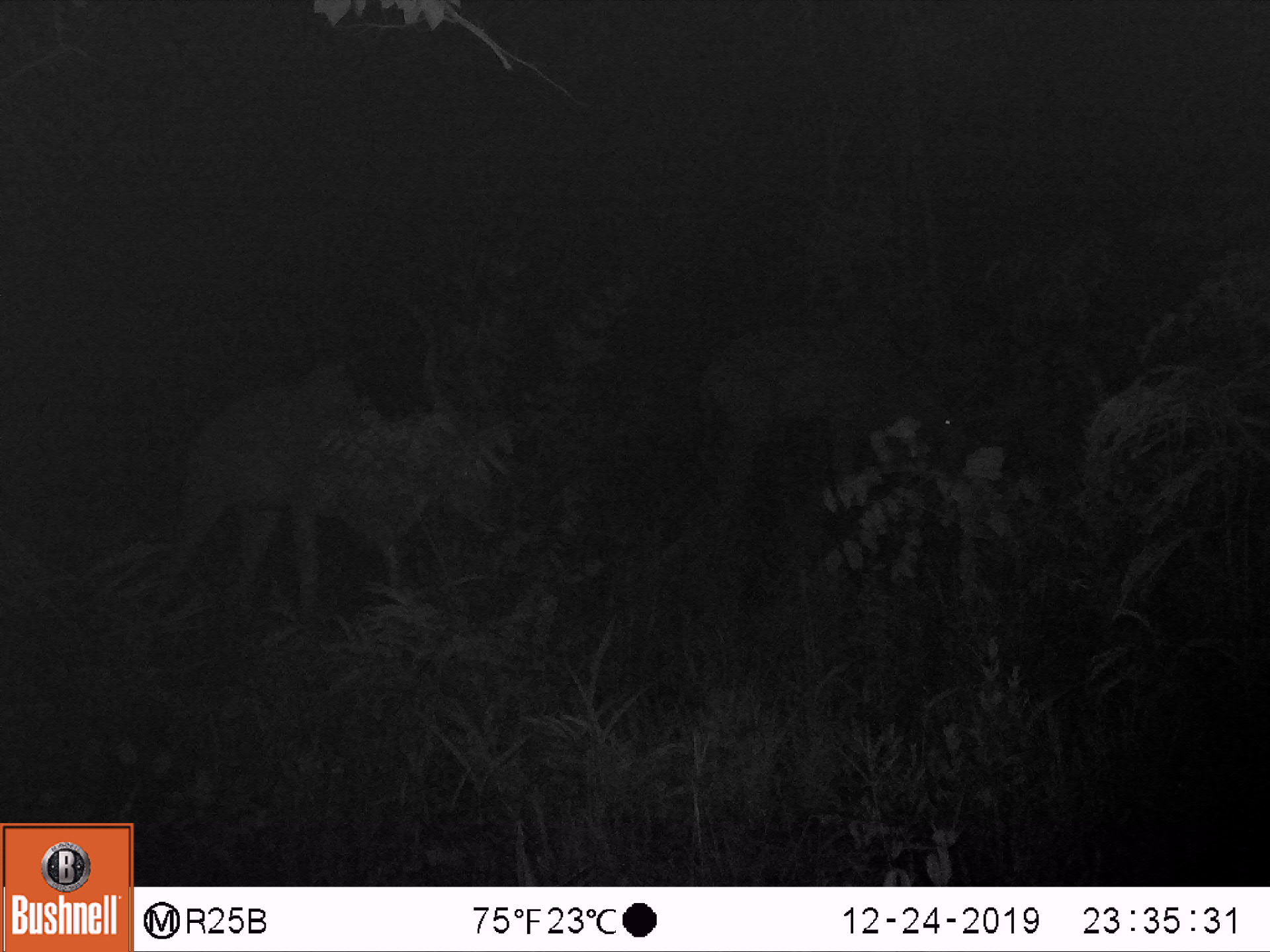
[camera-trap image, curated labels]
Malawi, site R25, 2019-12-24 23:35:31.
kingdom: Animalia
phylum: Chordata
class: Mammalia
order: Artiodactyla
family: Bovidae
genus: Tragelaphus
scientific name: Tragelaphus strepsiceros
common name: greater kudu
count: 2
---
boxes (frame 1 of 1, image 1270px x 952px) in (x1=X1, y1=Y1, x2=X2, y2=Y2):
greater kudu: (x1=123, y1=279, x2=534, y2=623); (x1=696, y1=293, x2=975, y2=557)